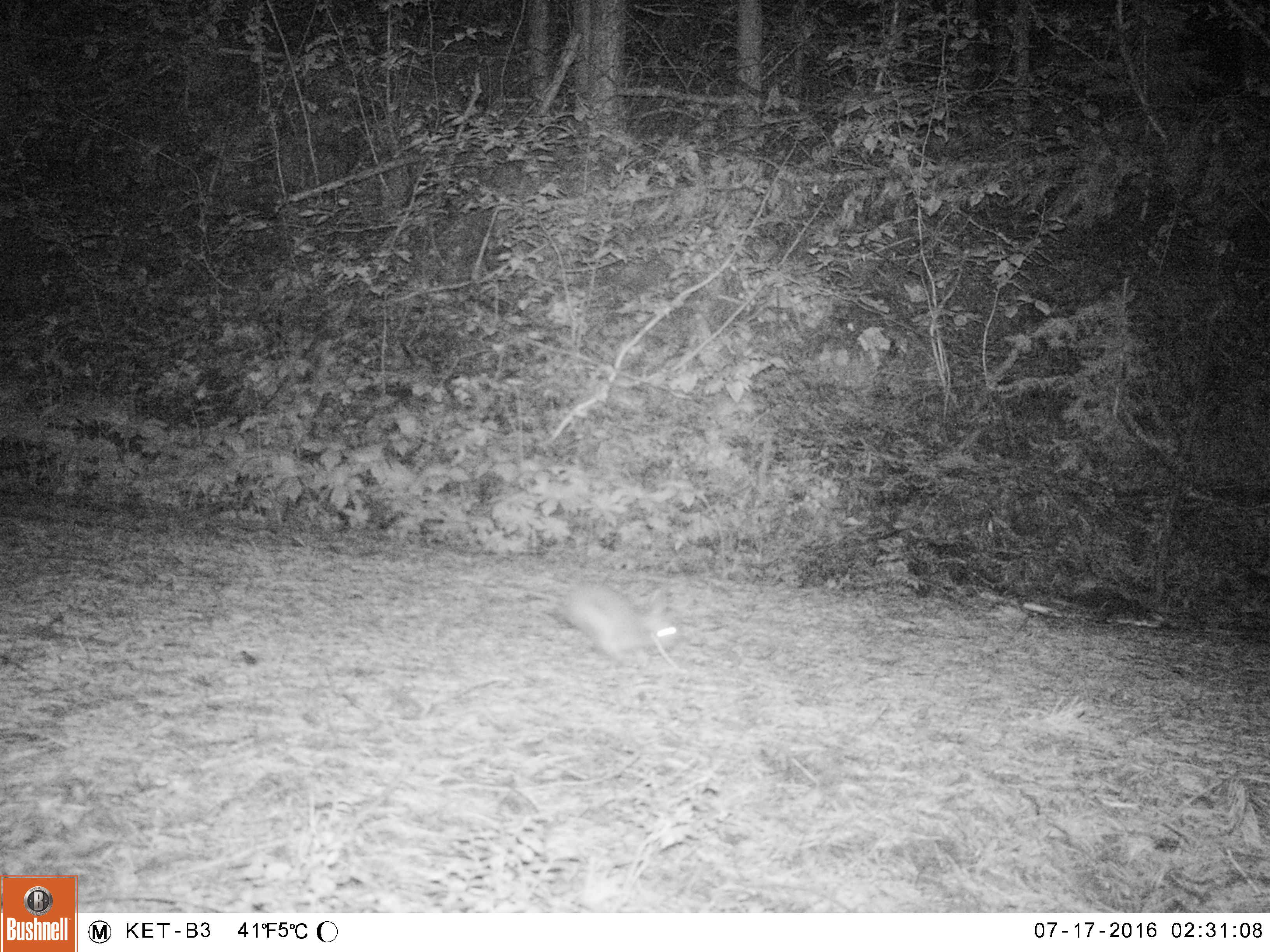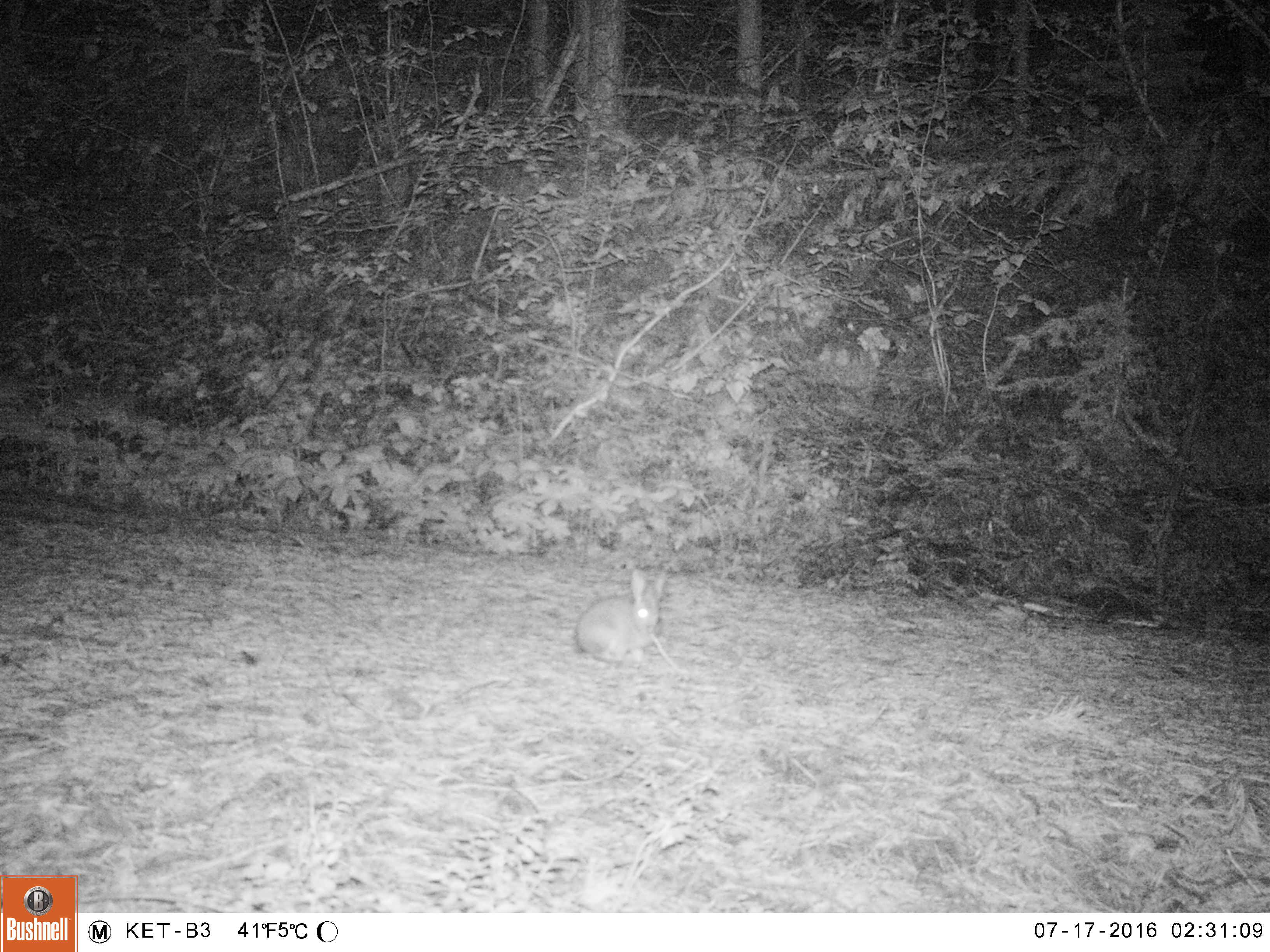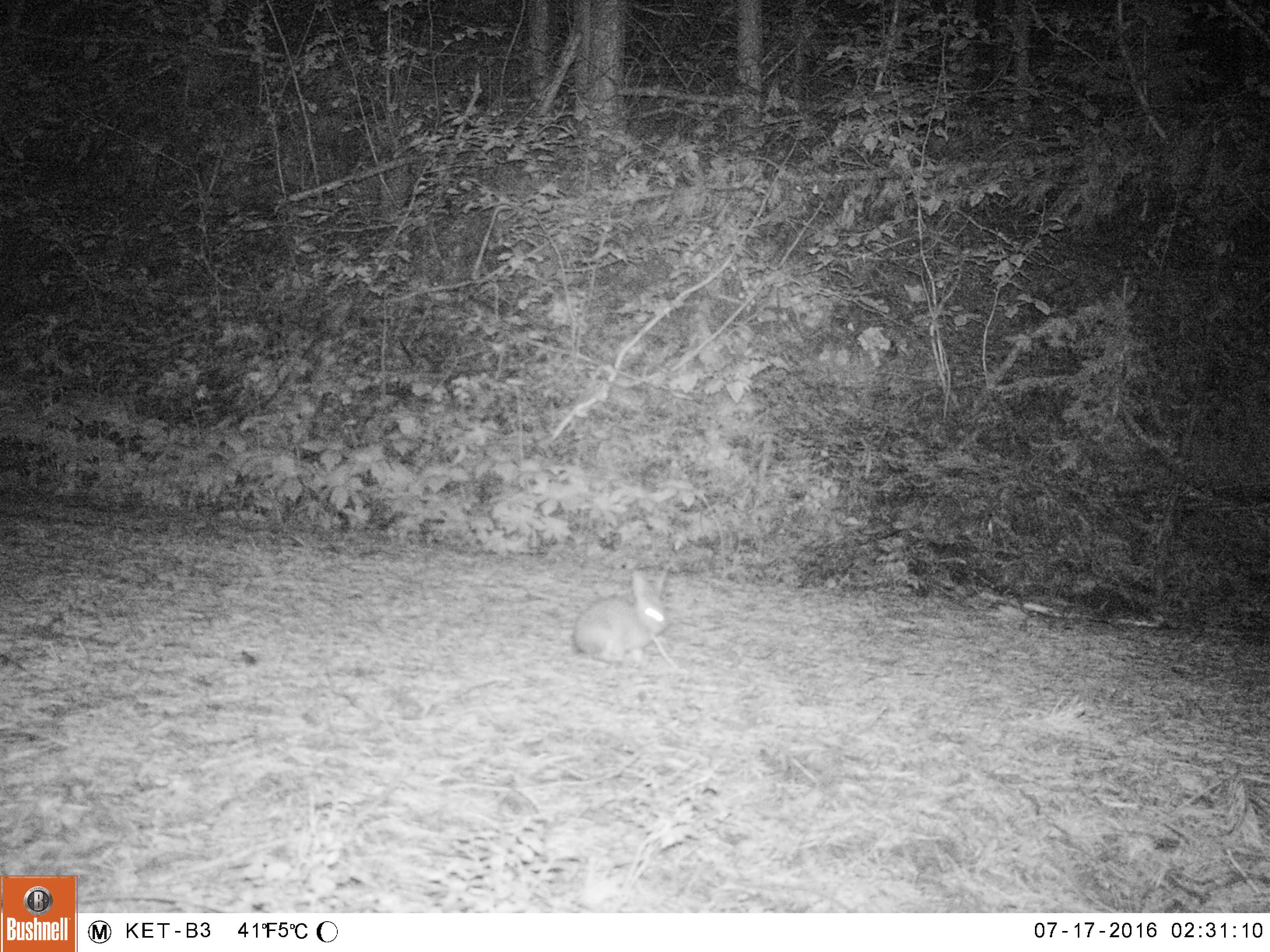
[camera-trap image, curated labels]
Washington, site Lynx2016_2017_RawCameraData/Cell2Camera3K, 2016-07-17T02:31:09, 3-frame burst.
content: unidentified animal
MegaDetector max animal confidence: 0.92